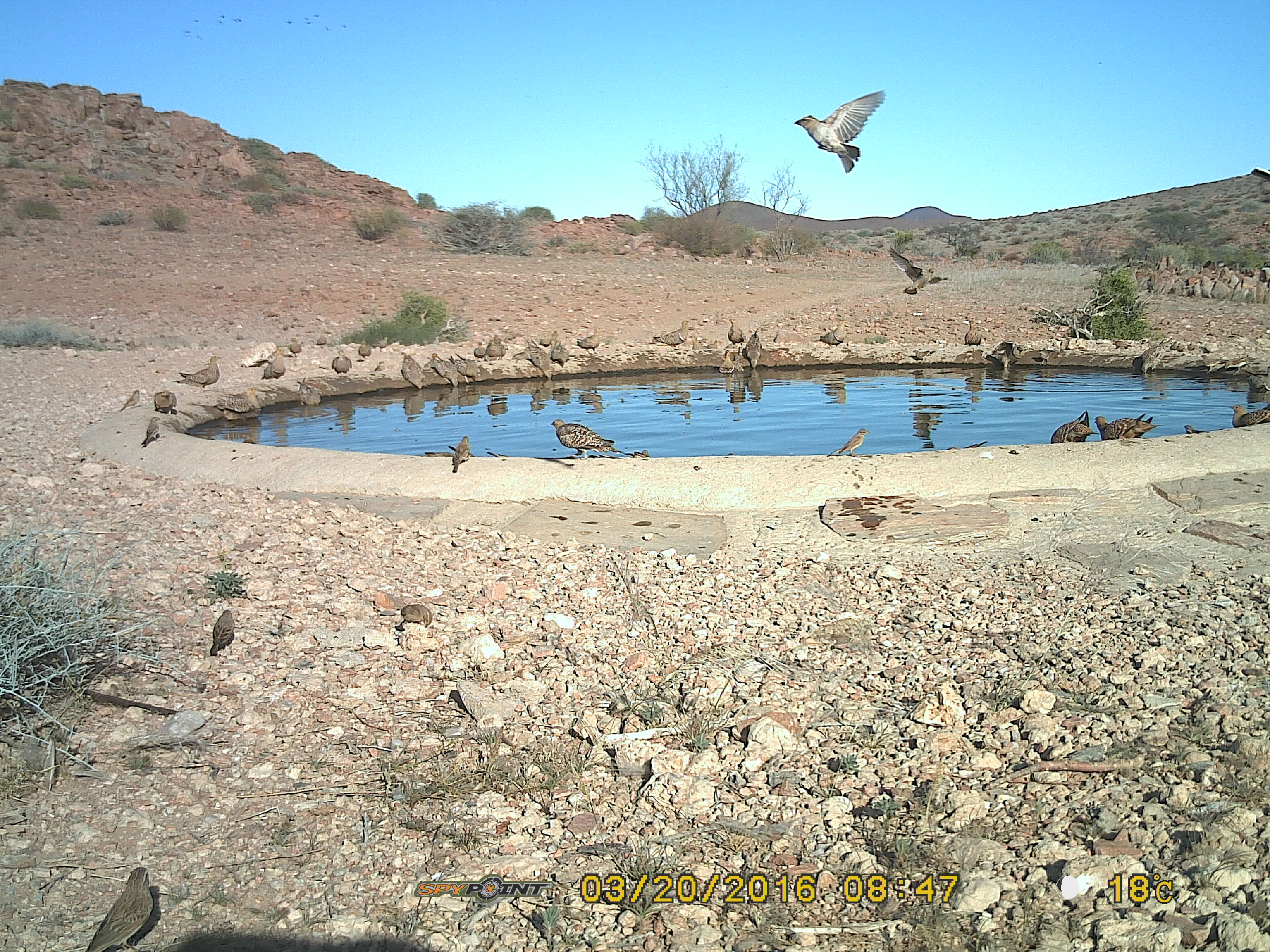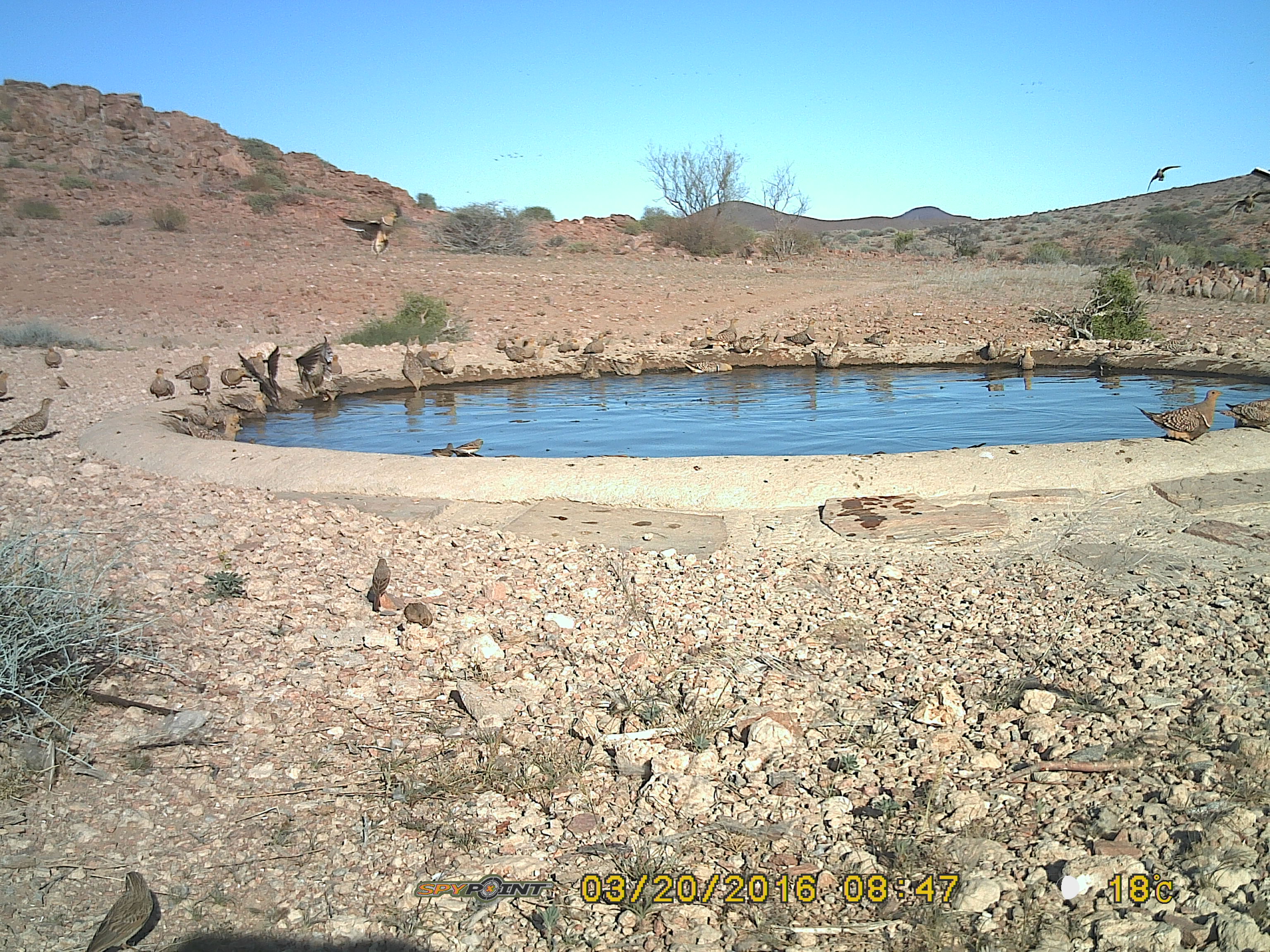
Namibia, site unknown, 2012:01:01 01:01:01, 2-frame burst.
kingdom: Animalia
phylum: Chordata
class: Aves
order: Pterocliformes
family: Pteroclidae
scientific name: Pteroclidae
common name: sandgrouse